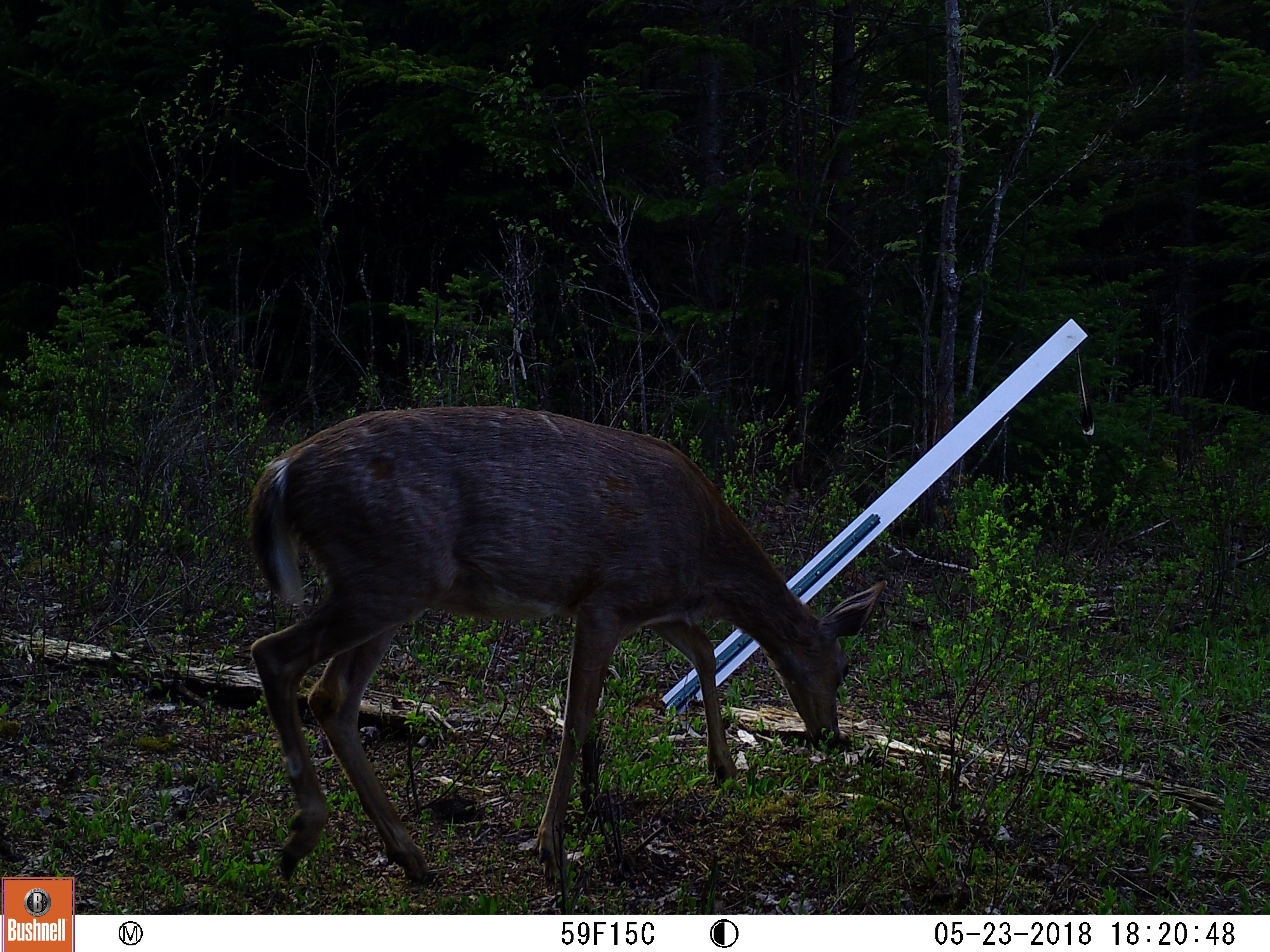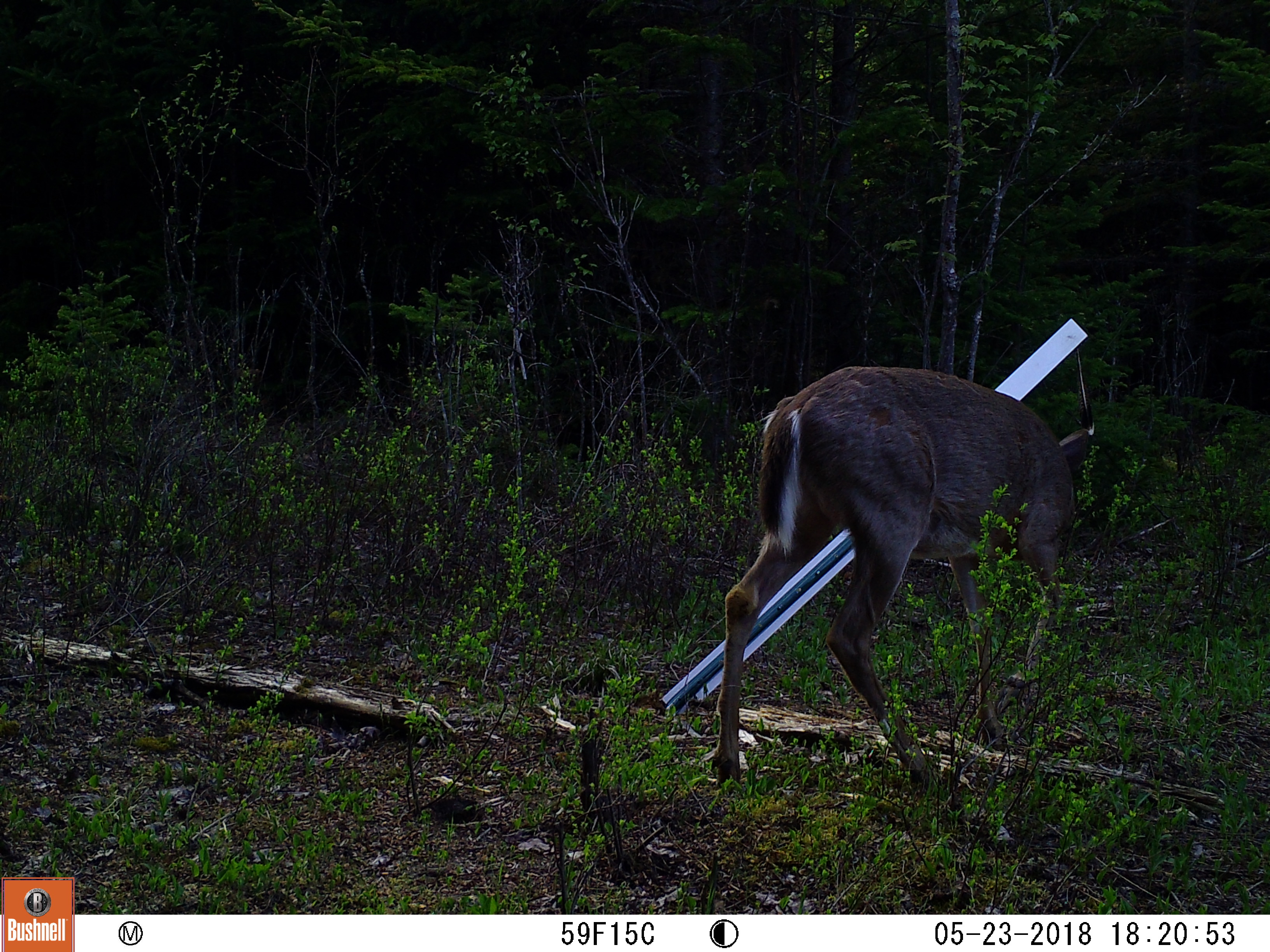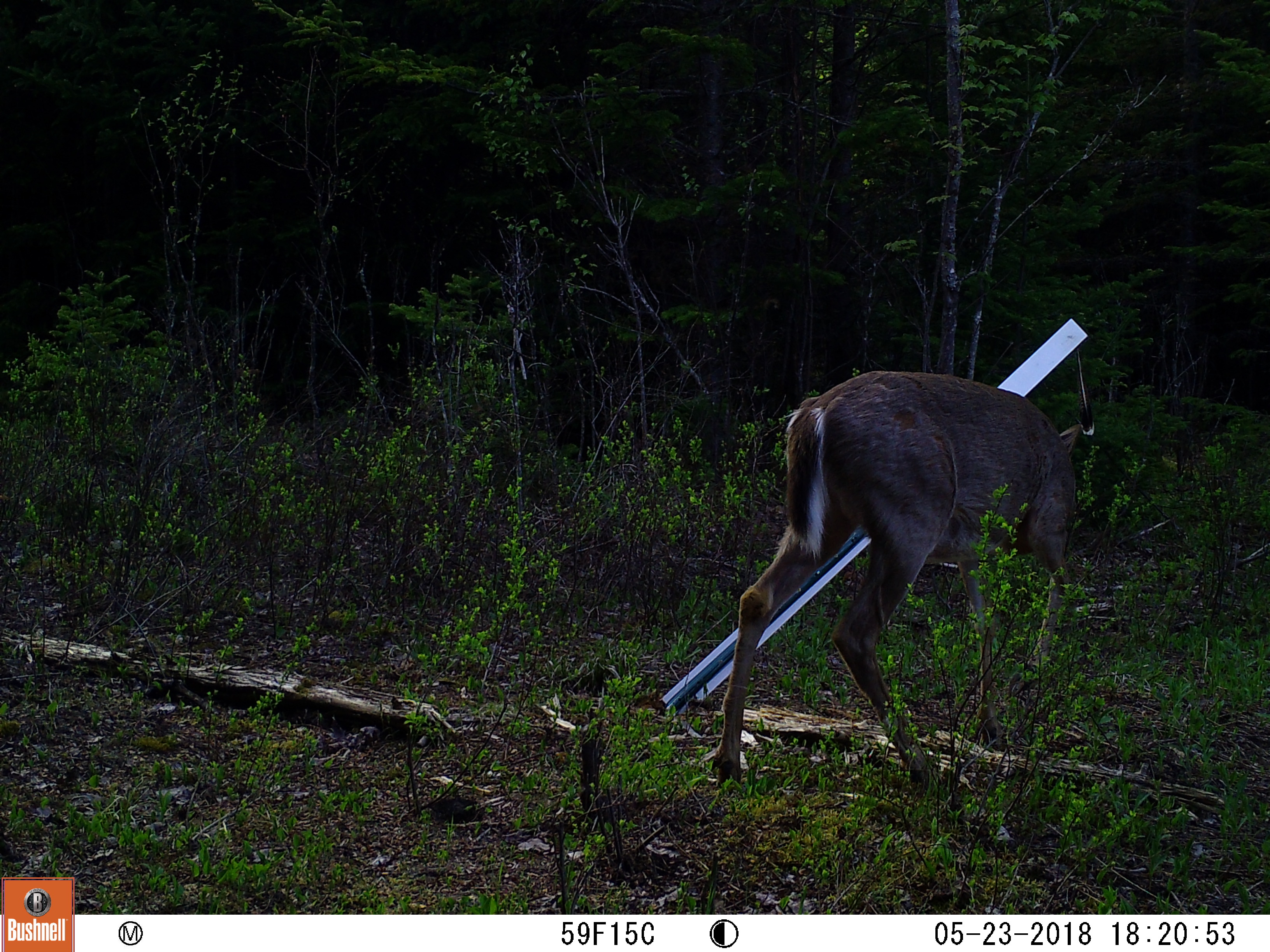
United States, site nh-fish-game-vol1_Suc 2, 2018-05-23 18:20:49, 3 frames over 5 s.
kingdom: Animalia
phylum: Chordata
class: Mammalia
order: Artiodactyla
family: Cervidae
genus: Odocoileus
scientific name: Odocoileus virginianus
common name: white-tailed deer